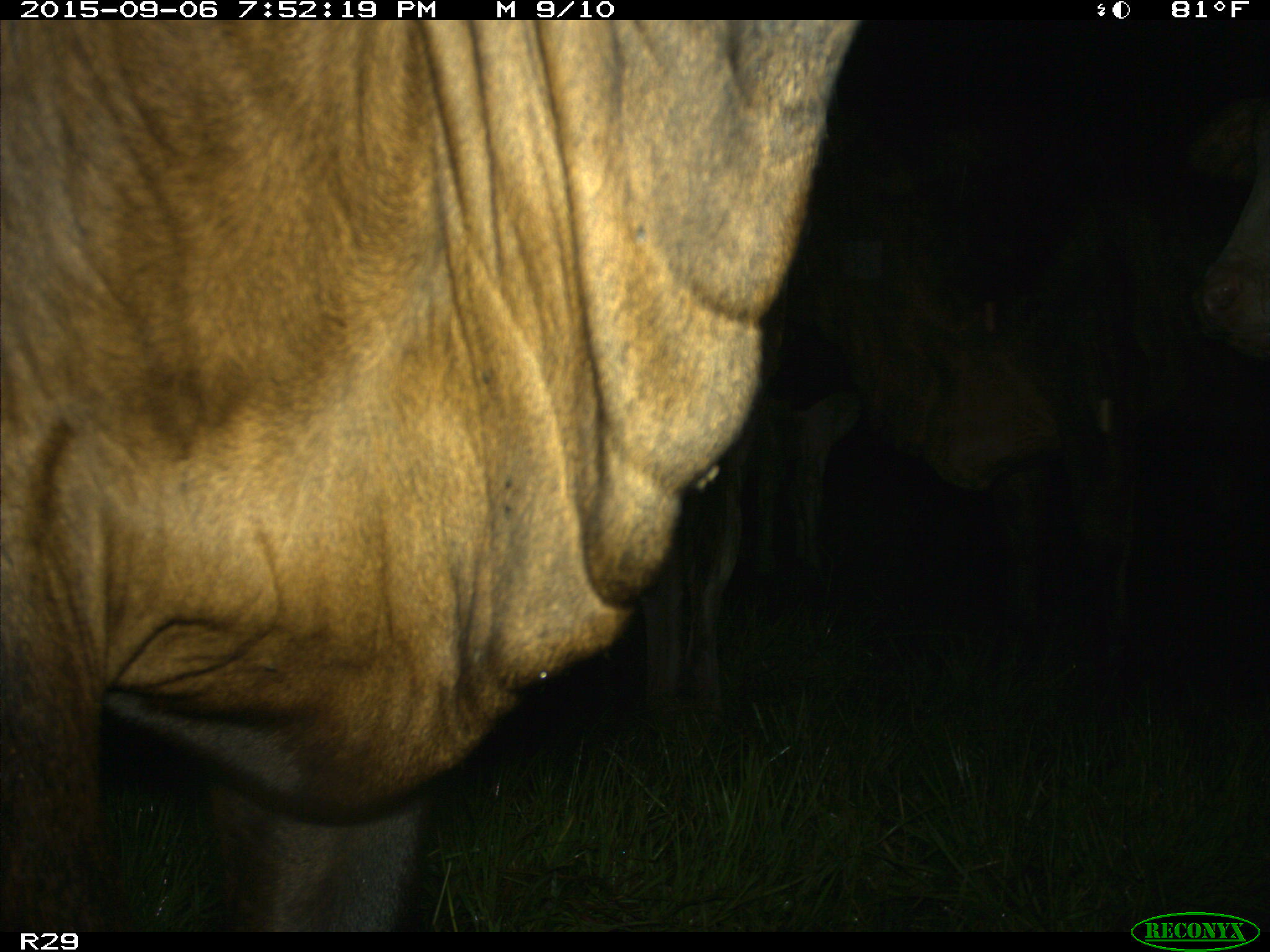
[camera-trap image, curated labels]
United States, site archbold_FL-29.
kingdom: Animalia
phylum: Chordata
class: Mammalia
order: Artiodactyla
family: Bovidae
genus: Bos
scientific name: Bos taurus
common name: domestic cow